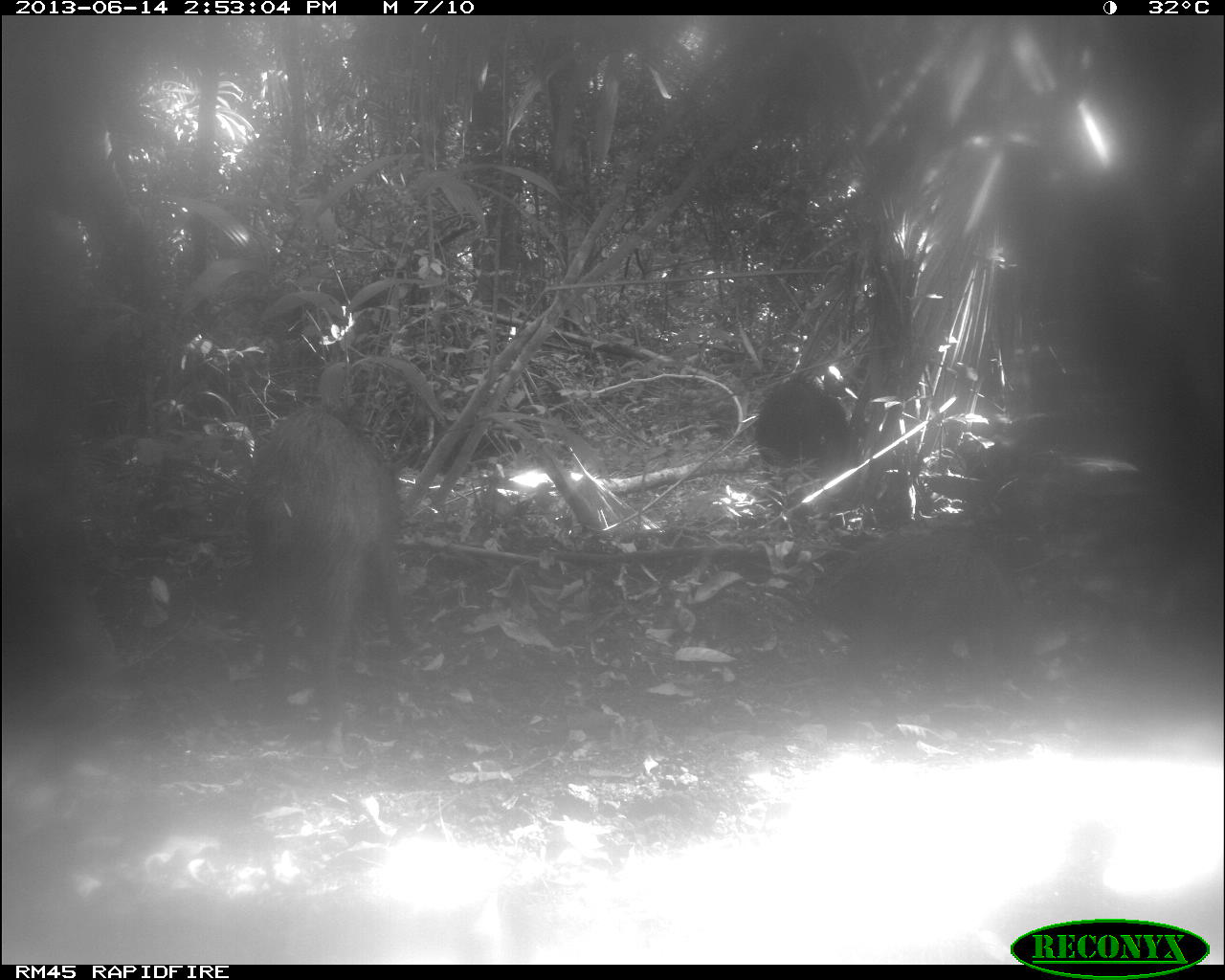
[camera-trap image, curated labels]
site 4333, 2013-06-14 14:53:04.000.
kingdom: Animalia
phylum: Chordata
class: Mammalia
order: Artiodactyla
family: Tayassuidae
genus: Tayassu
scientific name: Tayassu pecari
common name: white-lipped peccary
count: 3